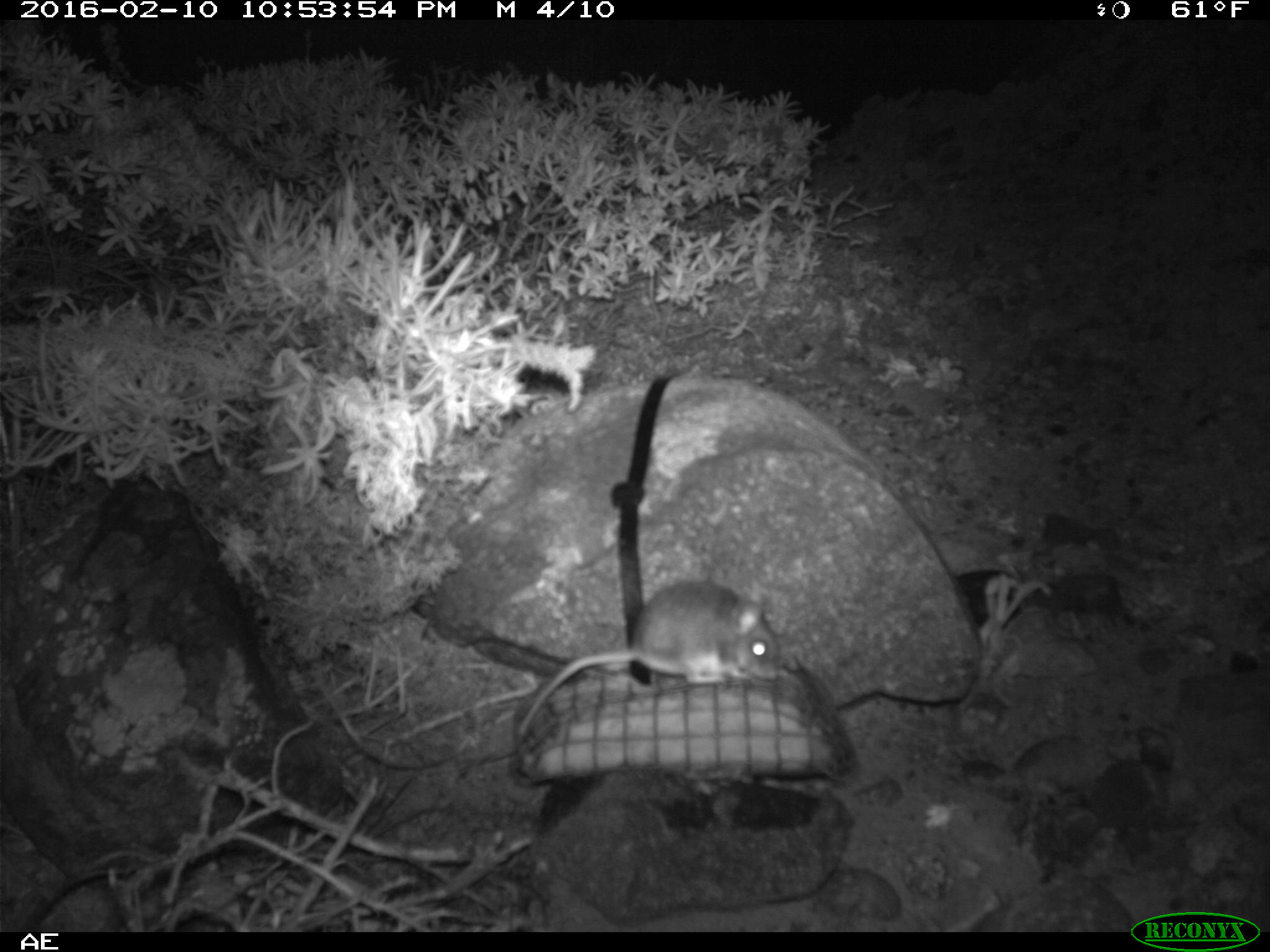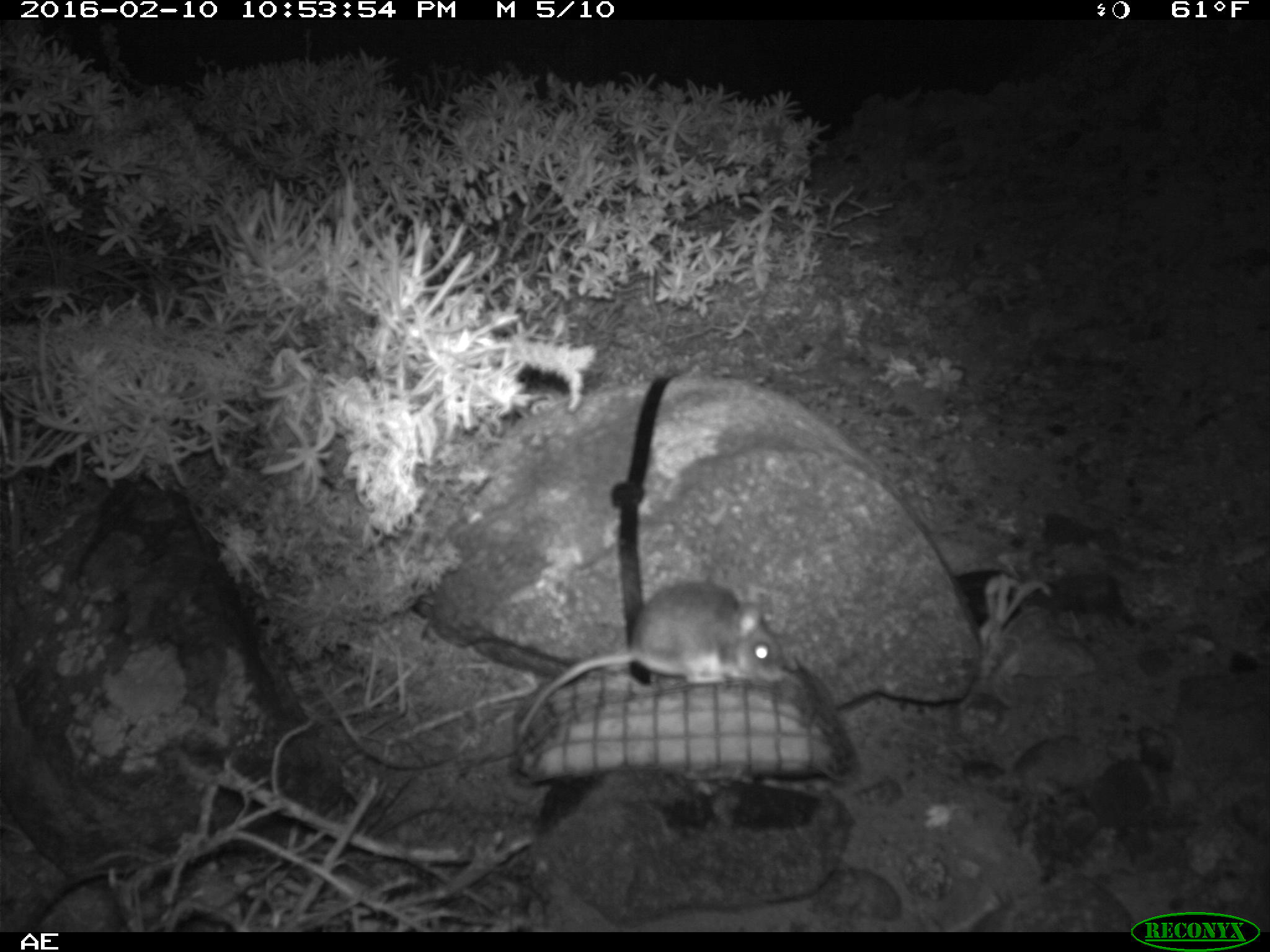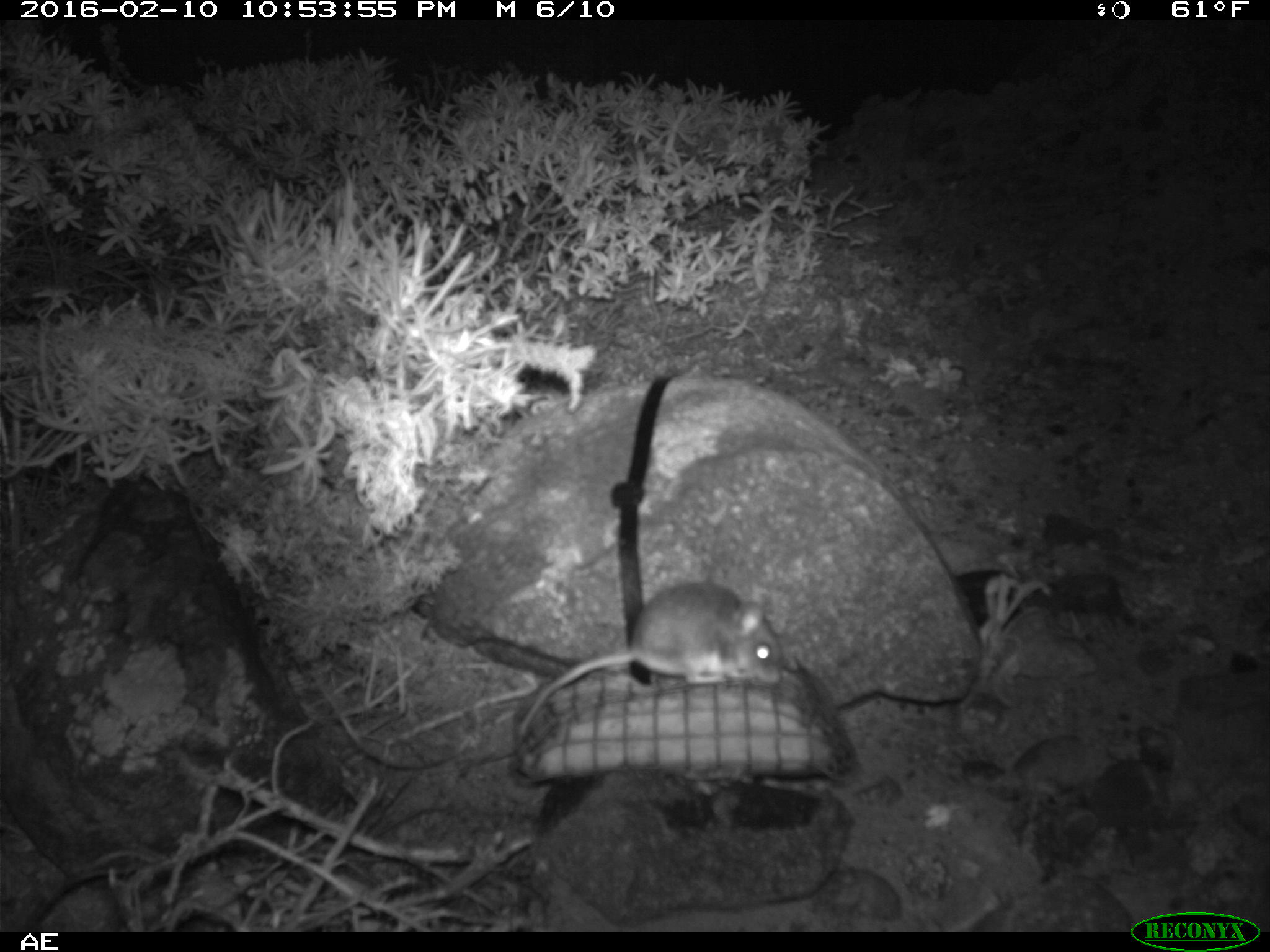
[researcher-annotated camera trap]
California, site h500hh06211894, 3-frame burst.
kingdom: Animalia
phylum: Chordata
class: Mammalia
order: Rodentia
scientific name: Rodentia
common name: rodent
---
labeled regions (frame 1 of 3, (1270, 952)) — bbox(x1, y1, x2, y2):
rodent: bbox(517, 581, 779, 737)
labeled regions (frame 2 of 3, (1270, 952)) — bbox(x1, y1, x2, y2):
rodent: bbox(513, 573, 786, 741)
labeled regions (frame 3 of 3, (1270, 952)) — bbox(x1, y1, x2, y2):
rodent: bbox(513, 580, 786, 742)